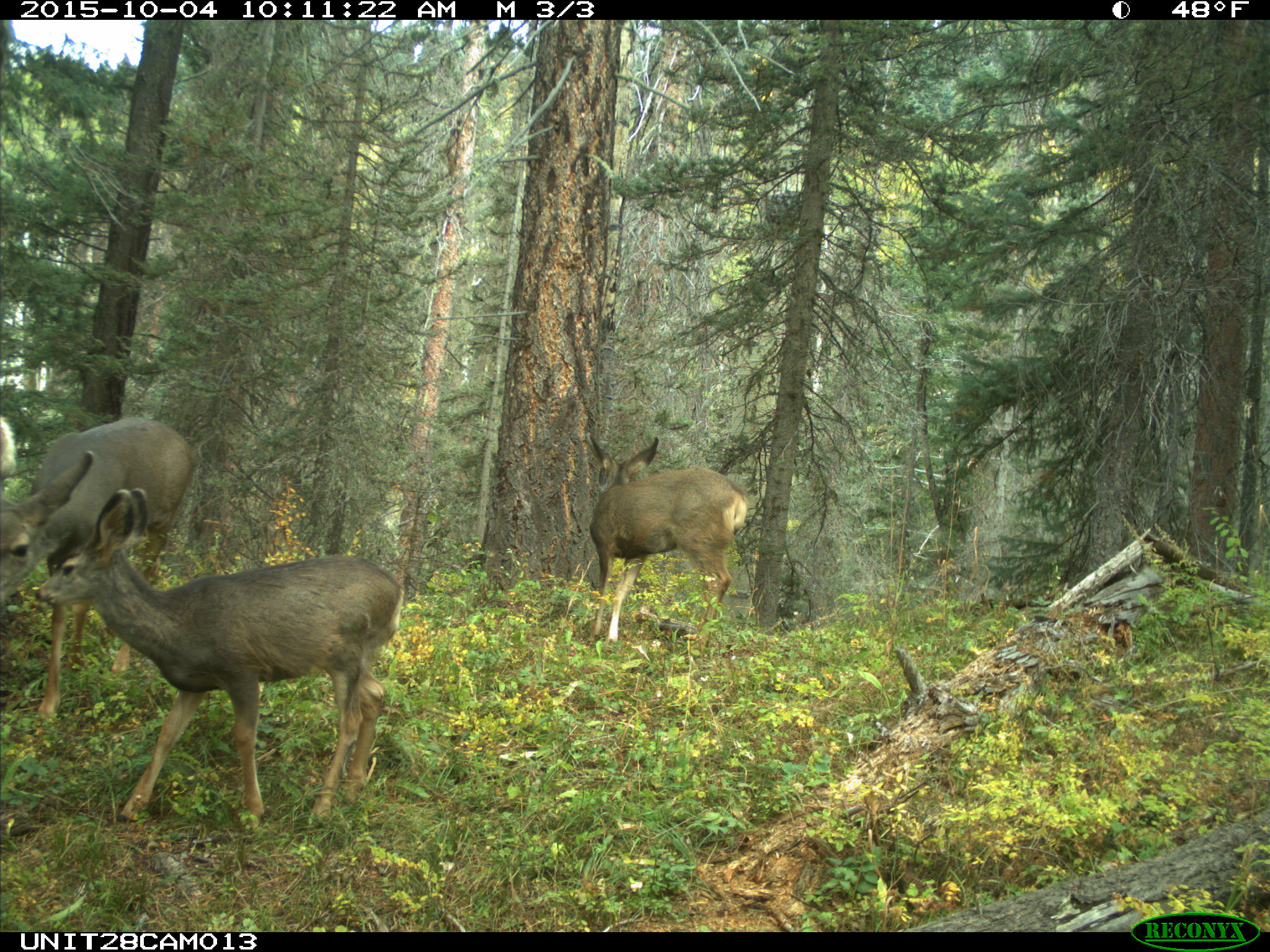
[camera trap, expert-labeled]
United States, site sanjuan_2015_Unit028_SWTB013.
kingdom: Animalia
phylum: Chordata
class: Mammalia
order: Artiodactyla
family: Cervidae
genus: Odocoileus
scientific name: Odocoileus hemionus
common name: mule deer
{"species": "Odocoileus hemionus (mule deer)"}